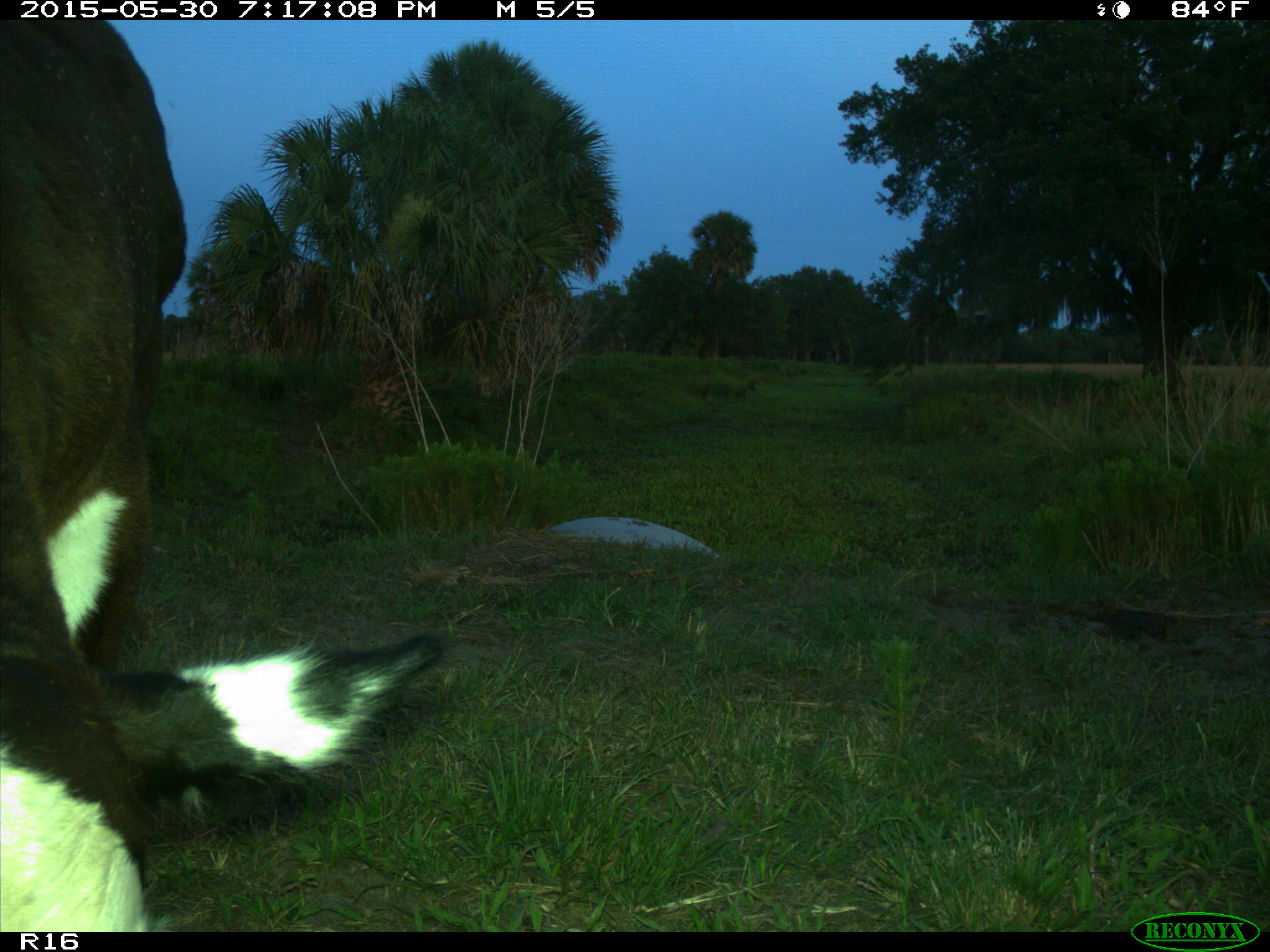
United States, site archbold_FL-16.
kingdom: Animalia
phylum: Chordata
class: Mammalia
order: Artiodactyla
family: Bovidae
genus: Bos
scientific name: Bos taurus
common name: domestic cow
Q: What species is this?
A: Bos taurus (domestic cow).